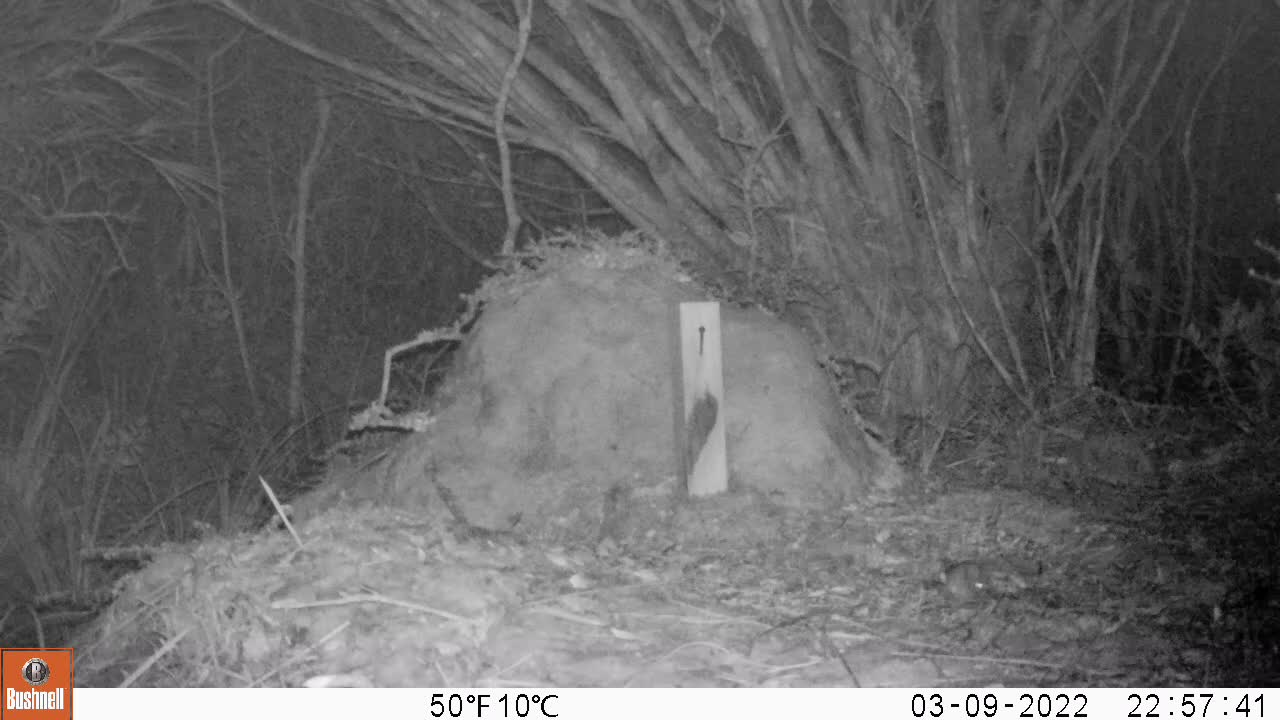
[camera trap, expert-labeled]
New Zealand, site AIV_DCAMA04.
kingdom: Animalia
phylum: Chordata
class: Mammalia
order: Rodentia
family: Muridae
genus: Mus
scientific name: Mus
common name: mouse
Mouse (Mus).